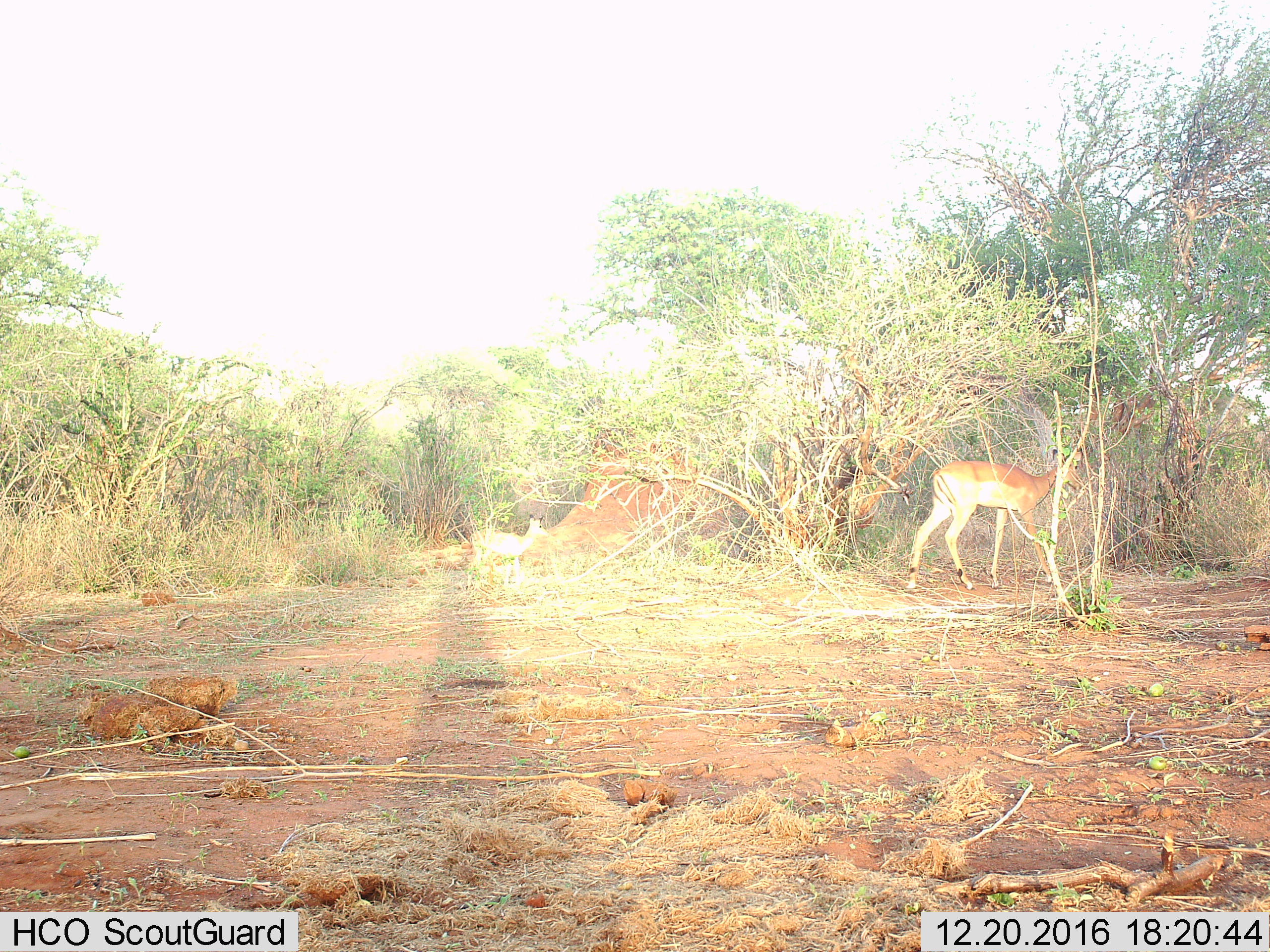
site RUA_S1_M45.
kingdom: Animalia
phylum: Chordata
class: Mammalia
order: Artiodactyla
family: Bovidae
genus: Aepyceros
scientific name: Aepyceros melampus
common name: impala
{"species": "impala (Aepyceros melampus)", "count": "2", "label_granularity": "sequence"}